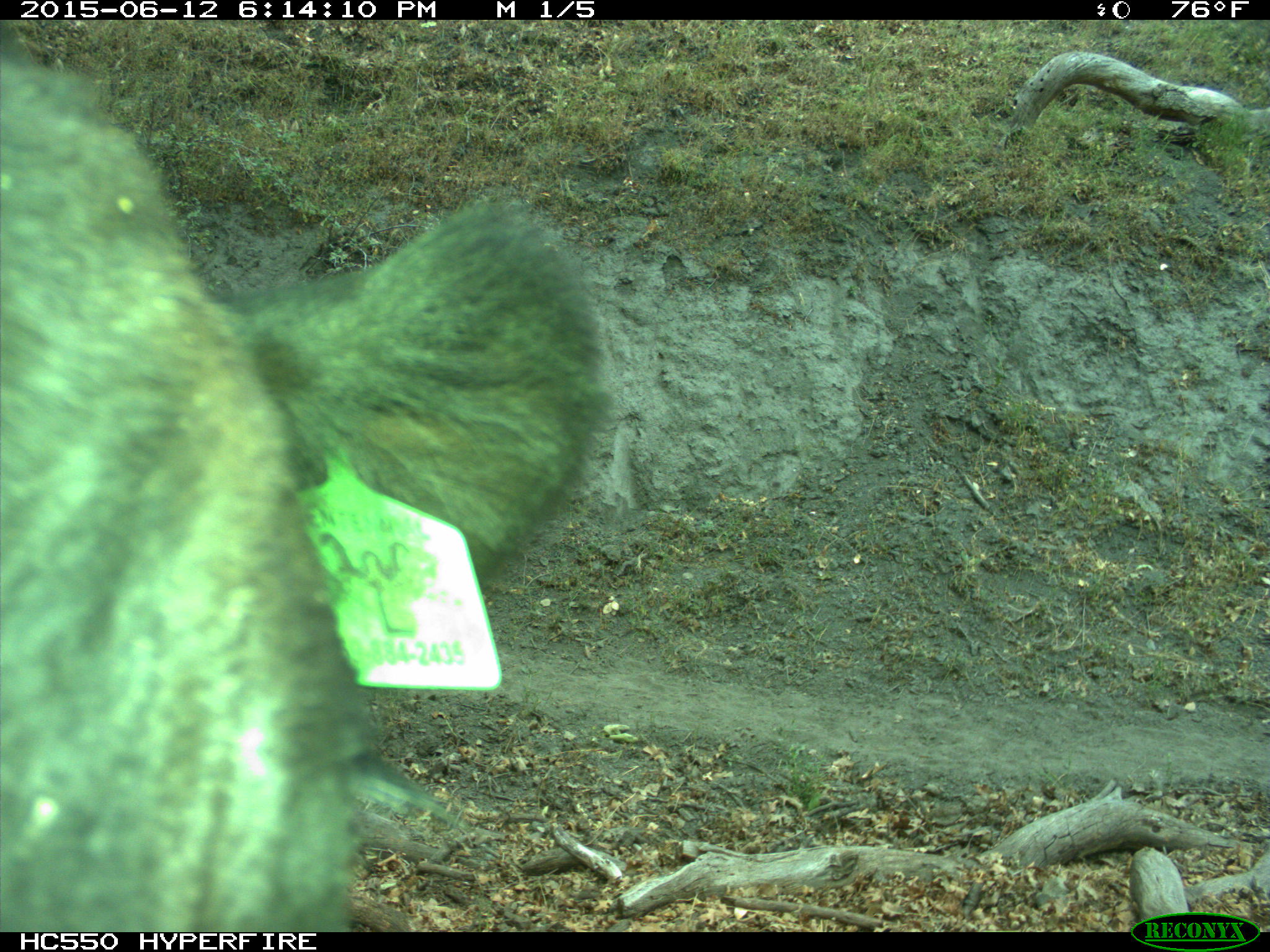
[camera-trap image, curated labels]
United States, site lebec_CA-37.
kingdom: Animalia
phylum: Chordata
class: Mammalia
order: Artiodactyla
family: Bovidae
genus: Bos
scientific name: Bos taurus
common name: domestic cow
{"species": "Bos taurus (domestic cow)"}